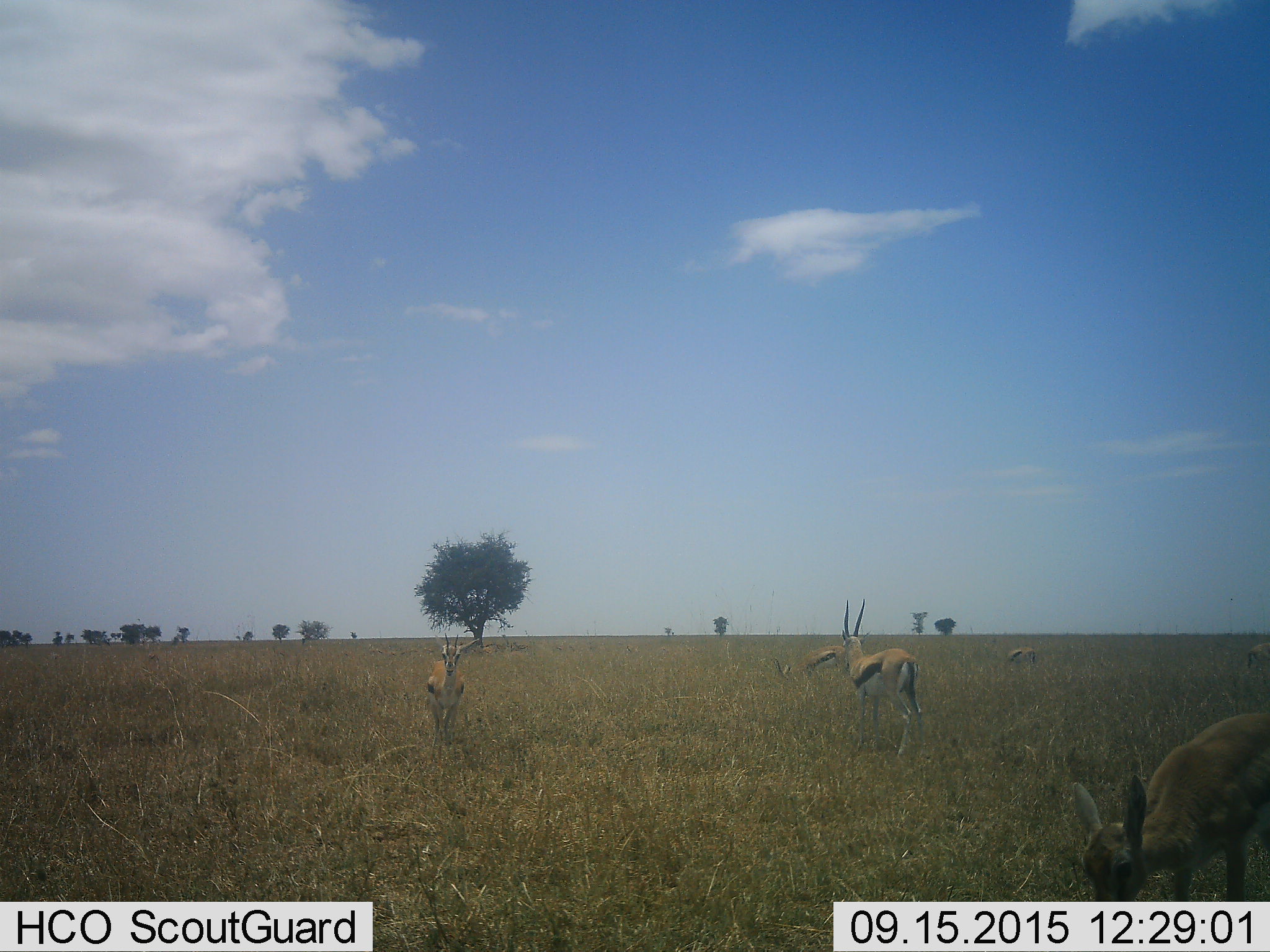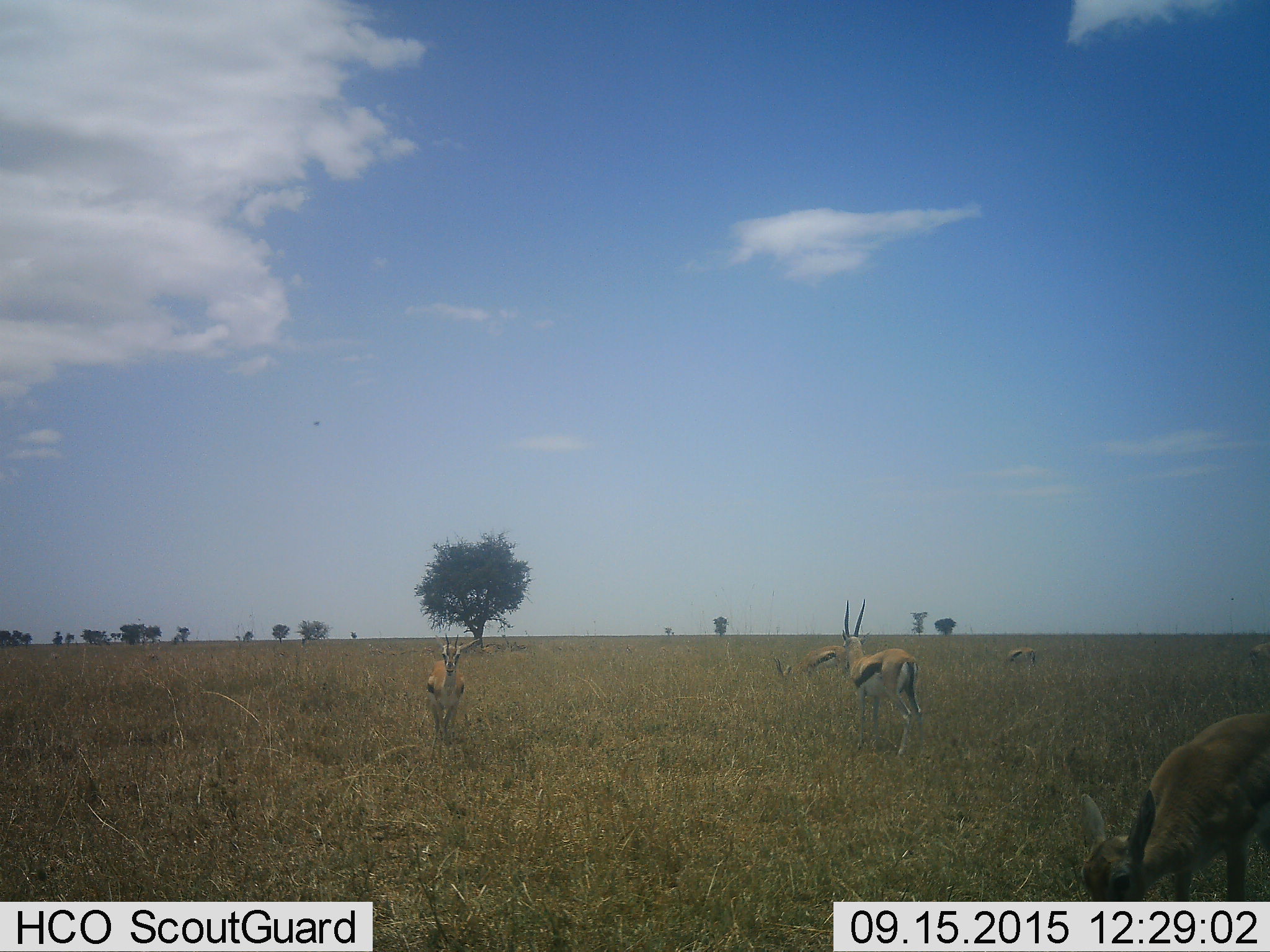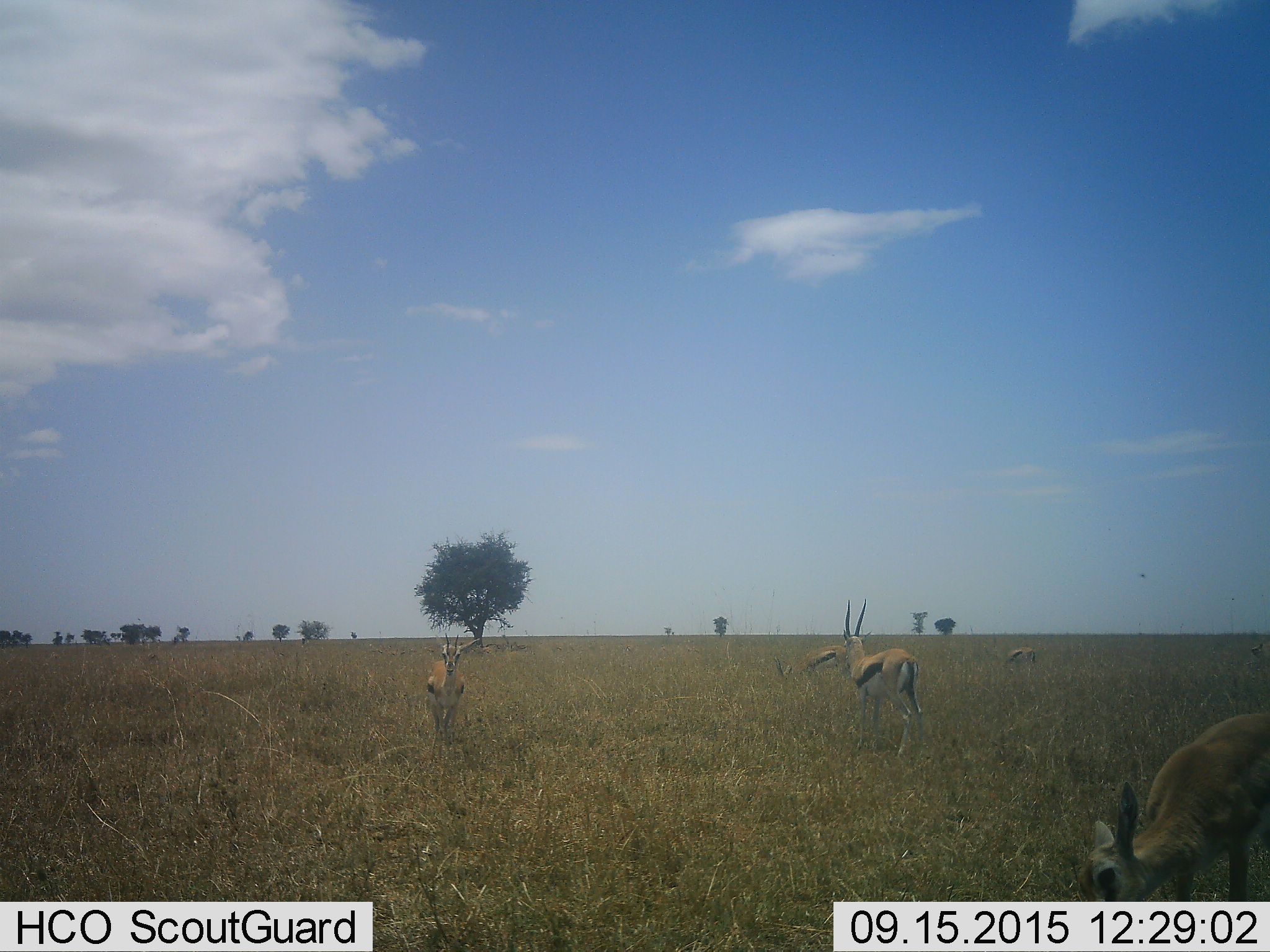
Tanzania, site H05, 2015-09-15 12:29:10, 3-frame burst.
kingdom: Animalia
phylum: Chordata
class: Mammalia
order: Artiodactyla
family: Bovidae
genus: Eudorcas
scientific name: Eudorcas thomsonii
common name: thomson's gazelle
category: gazellethomsons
Gazellethomsons (thomson's gazelle) (Eudorcas thomsonii), count 6. Behavior (volunteer vote fractions): standing 78%, resting 33%, moving 44%, interacting 11%. Young present (vote fraction): 44%. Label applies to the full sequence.